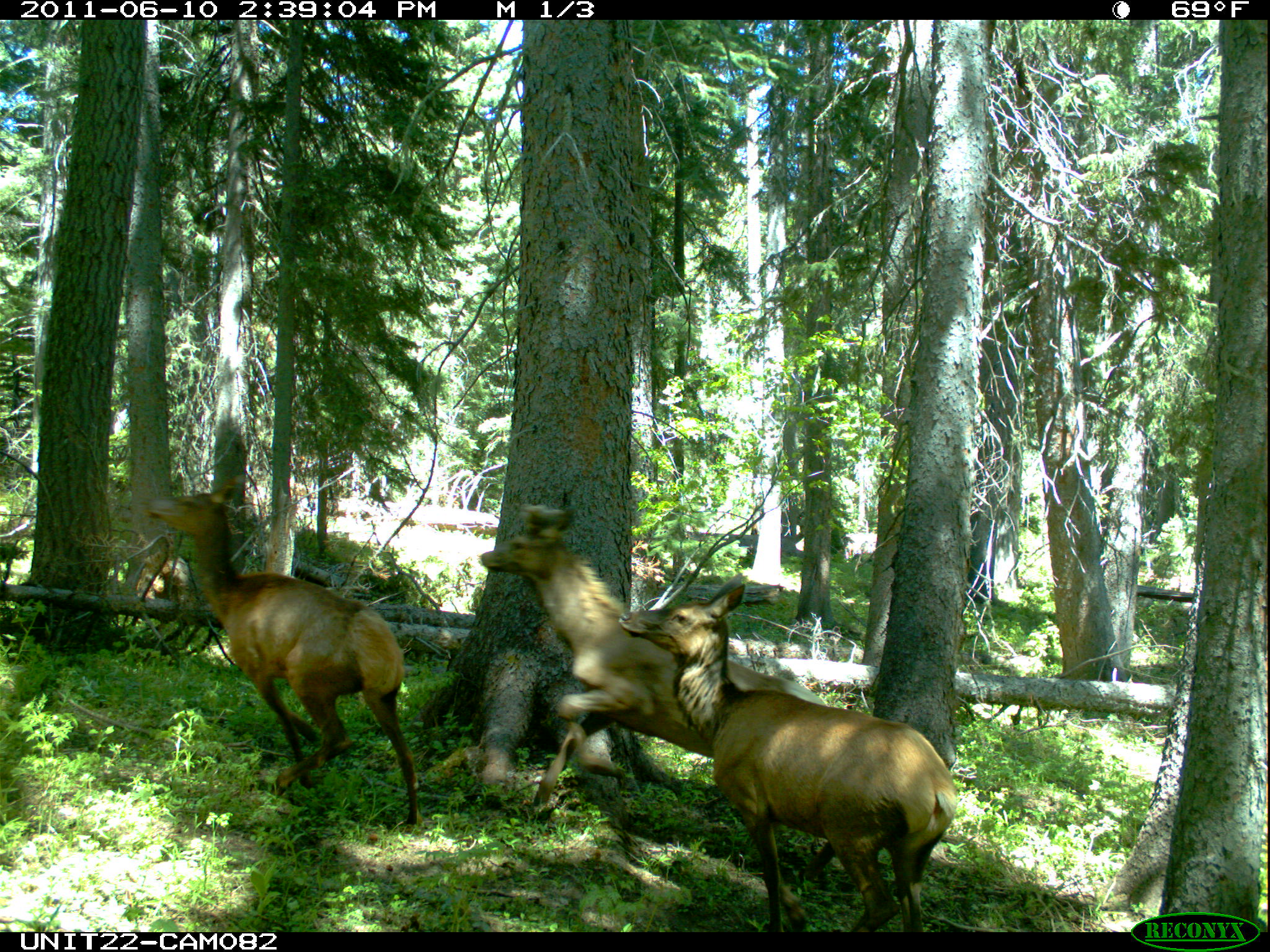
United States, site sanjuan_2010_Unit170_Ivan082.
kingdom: Animalia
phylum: Chordata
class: Mammalia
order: Artiodactyla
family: Cervidae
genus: Cervus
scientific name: Cervus elaphus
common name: red deer